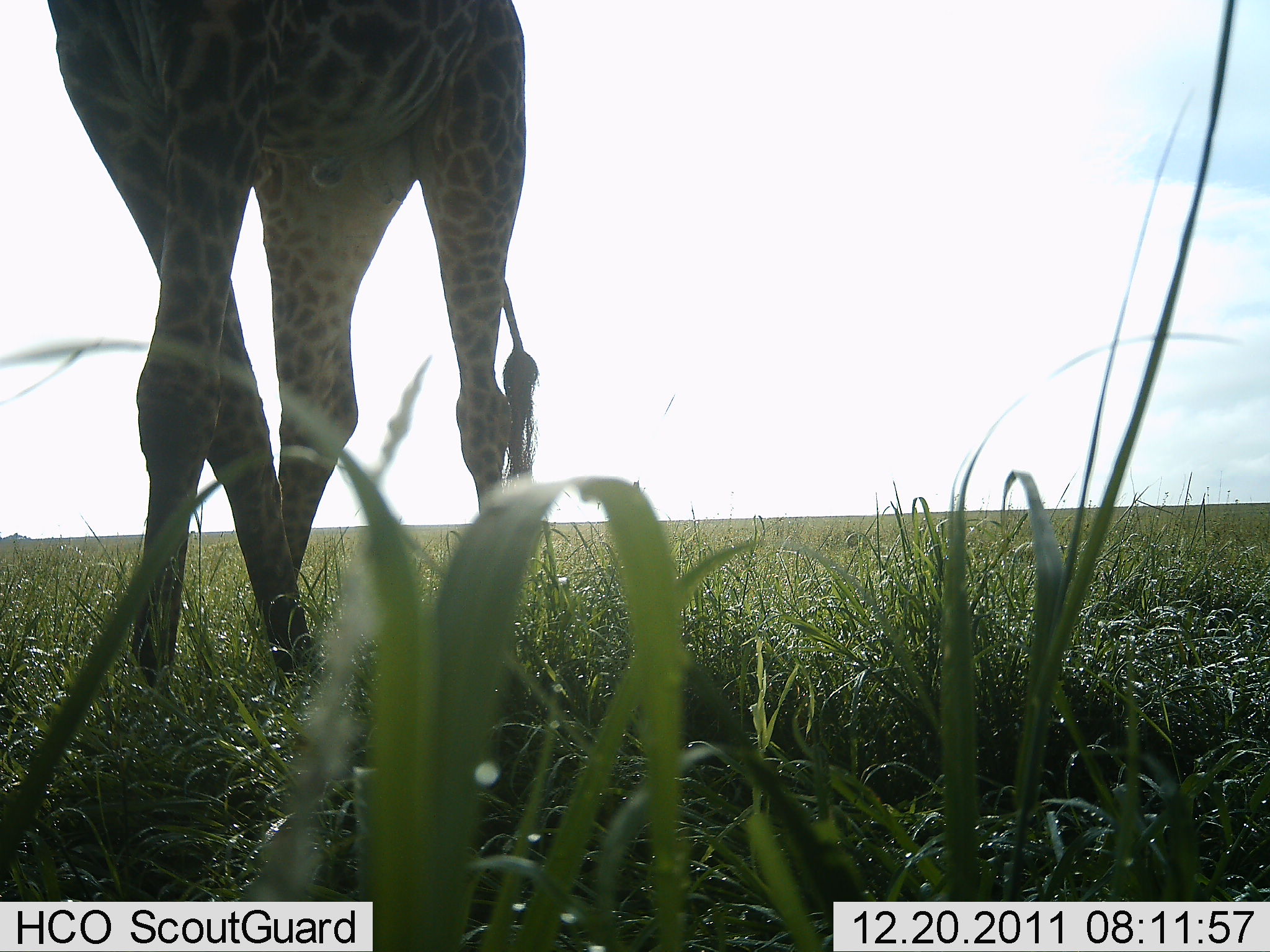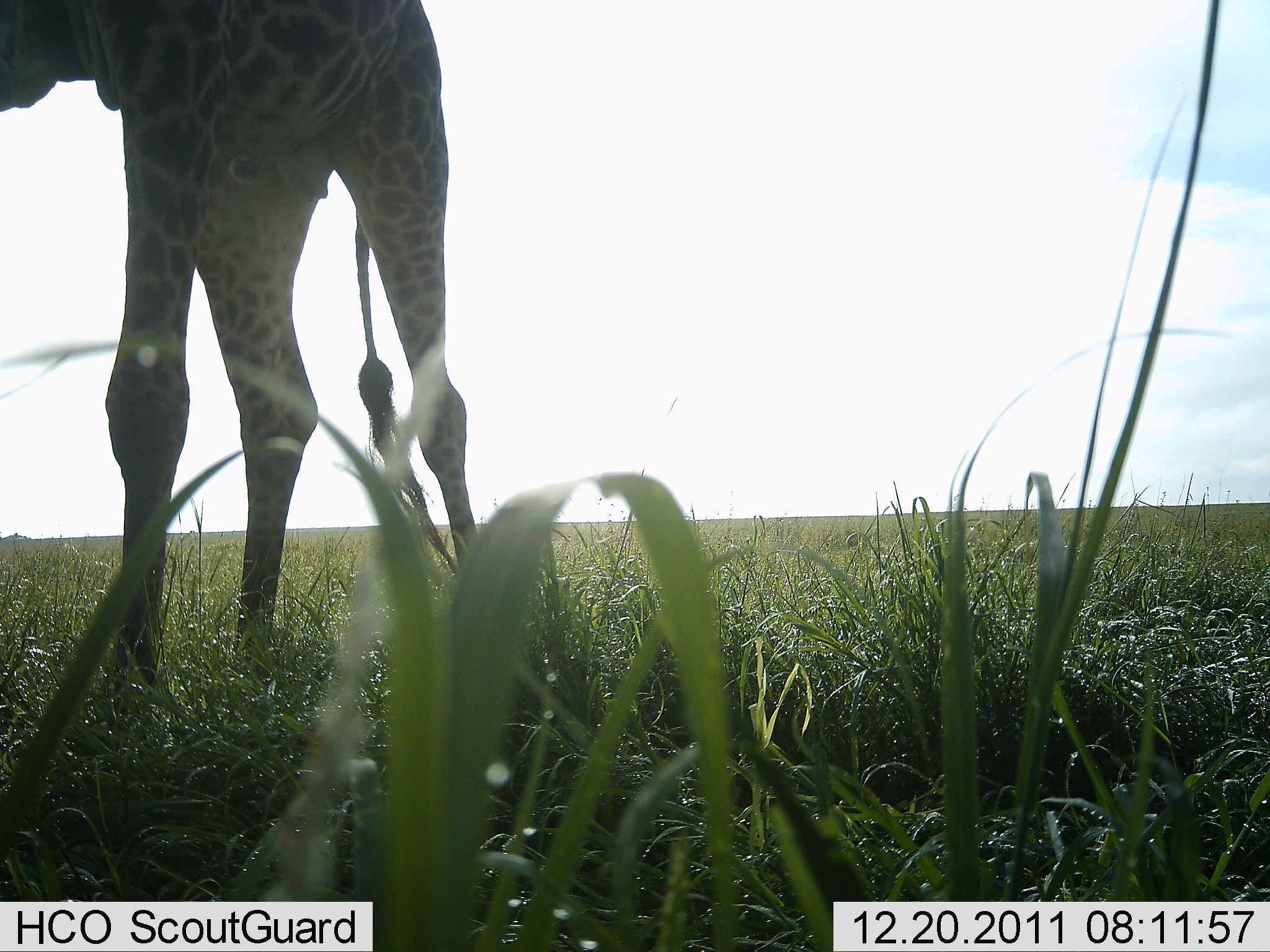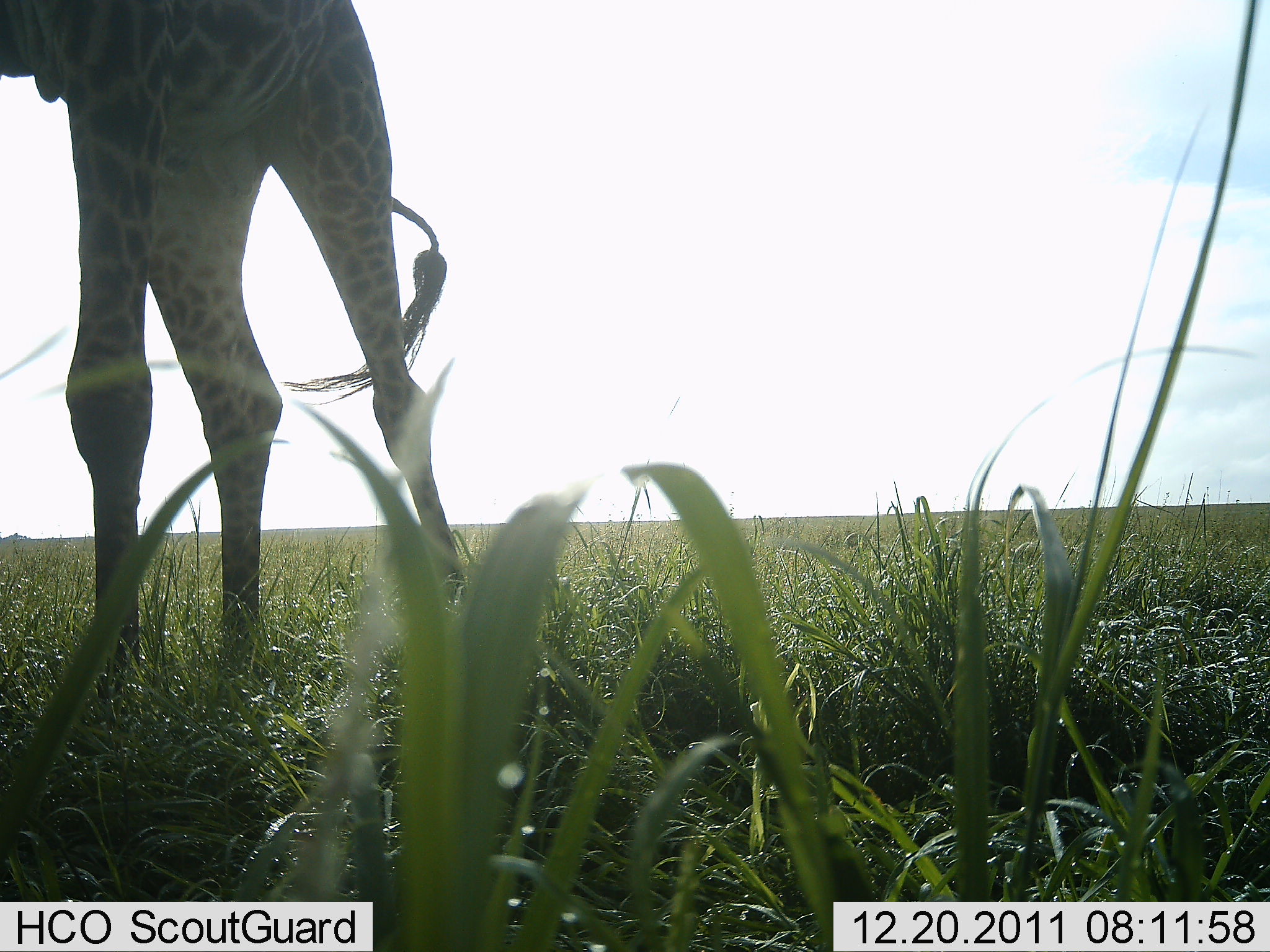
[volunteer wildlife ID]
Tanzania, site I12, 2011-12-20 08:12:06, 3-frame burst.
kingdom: Animalia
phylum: Chordata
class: Mammalia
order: Artiodactyla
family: Giraffidae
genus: Giraffa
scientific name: Giraffa camelopardalis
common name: giraffe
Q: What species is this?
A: Giraffe (Giraffa camelopardalis).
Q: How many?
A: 1.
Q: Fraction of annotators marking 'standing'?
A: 80%.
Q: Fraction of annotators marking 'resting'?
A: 0%.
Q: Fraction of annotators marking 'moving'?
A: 20%.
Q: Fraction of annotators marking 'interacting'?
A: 0%.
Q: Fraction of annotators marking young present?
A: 0%.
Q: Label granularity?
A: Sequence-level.